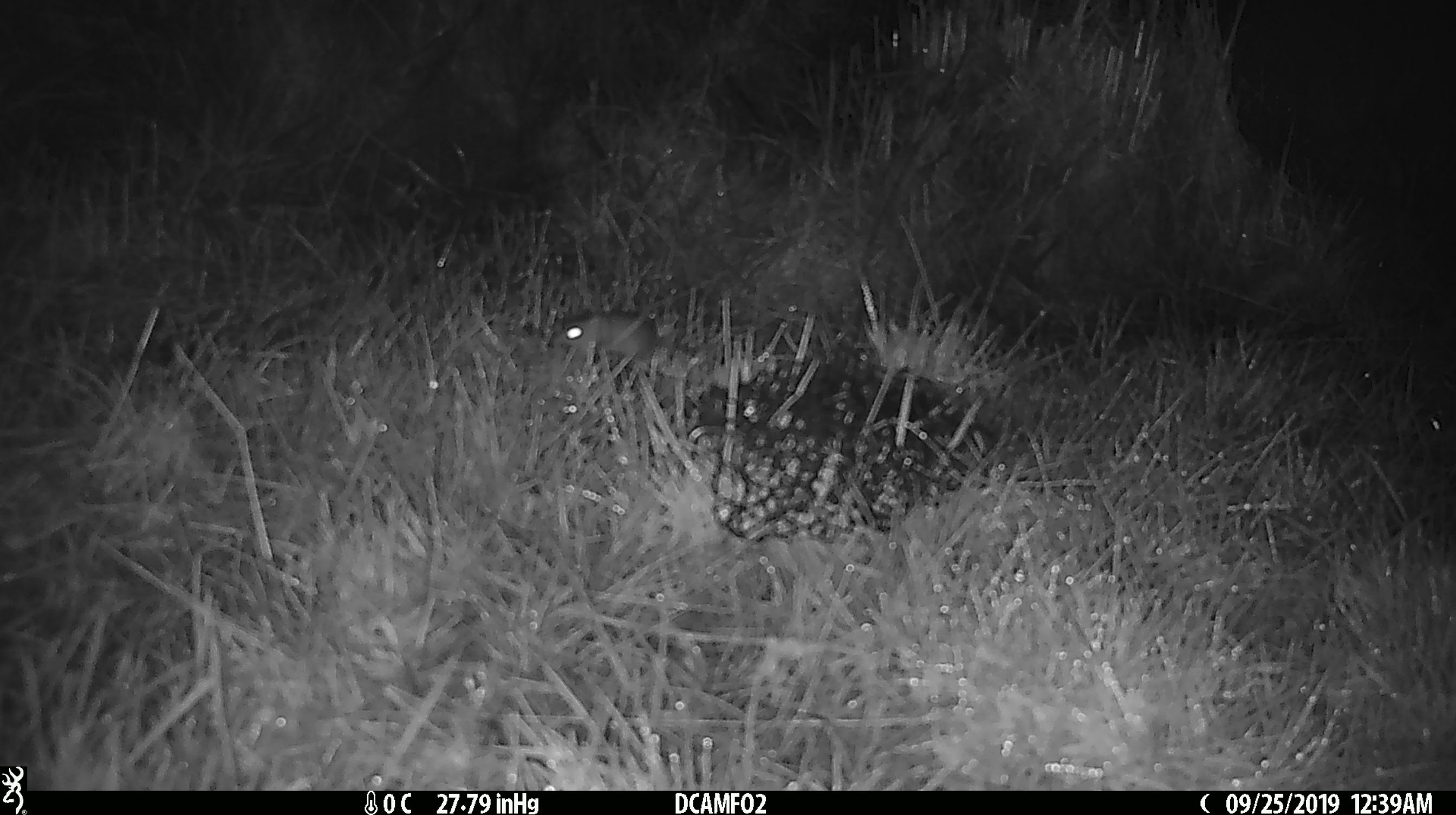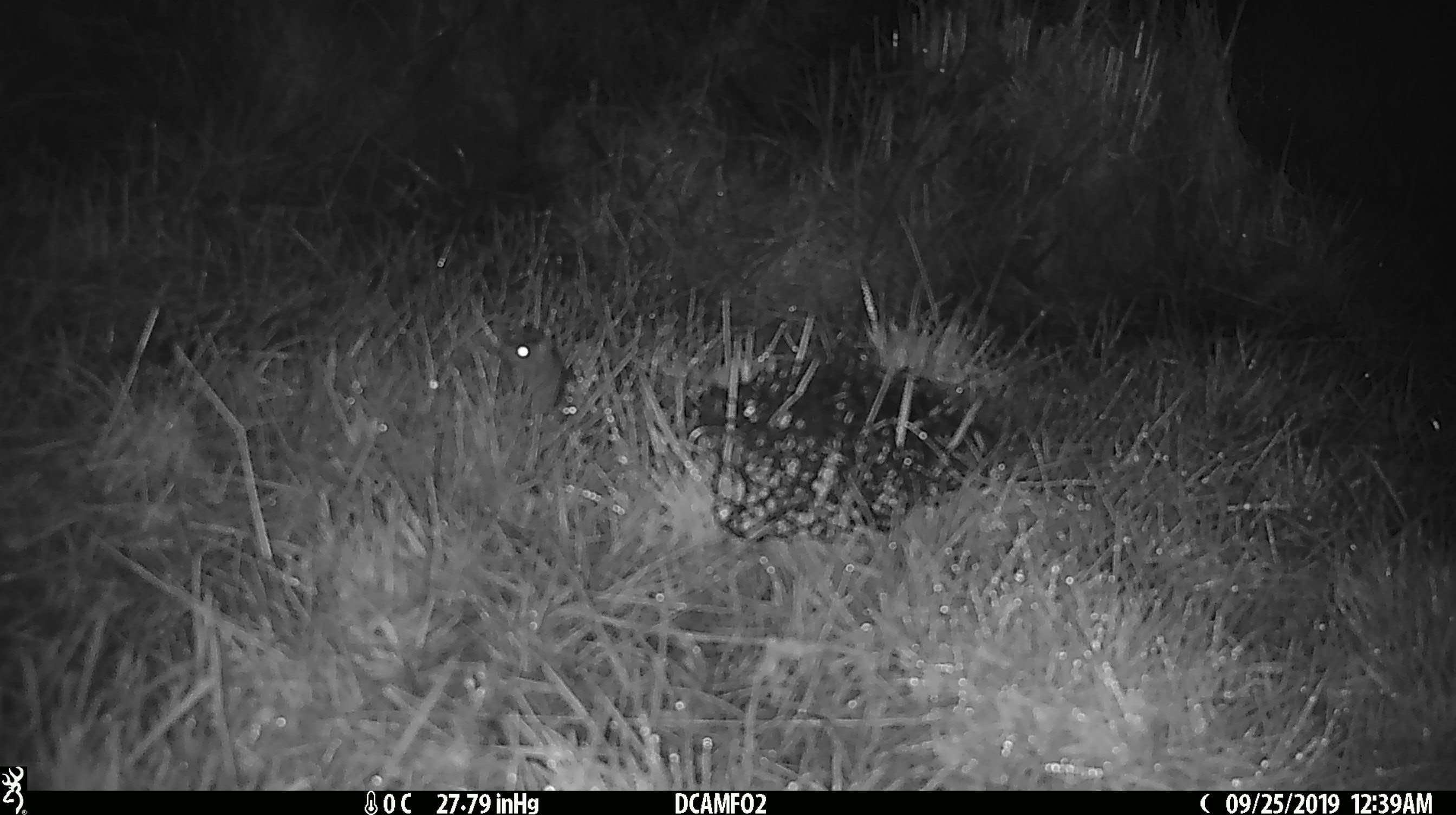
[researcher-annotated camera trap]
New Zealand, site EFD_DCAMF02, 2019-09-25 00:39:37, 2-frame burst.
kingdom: Animalia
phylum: Chordata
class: Mammalia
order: Rodentia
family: Muridae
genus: Mus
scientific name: Mus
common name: mouse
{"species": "mouse (Mus)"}